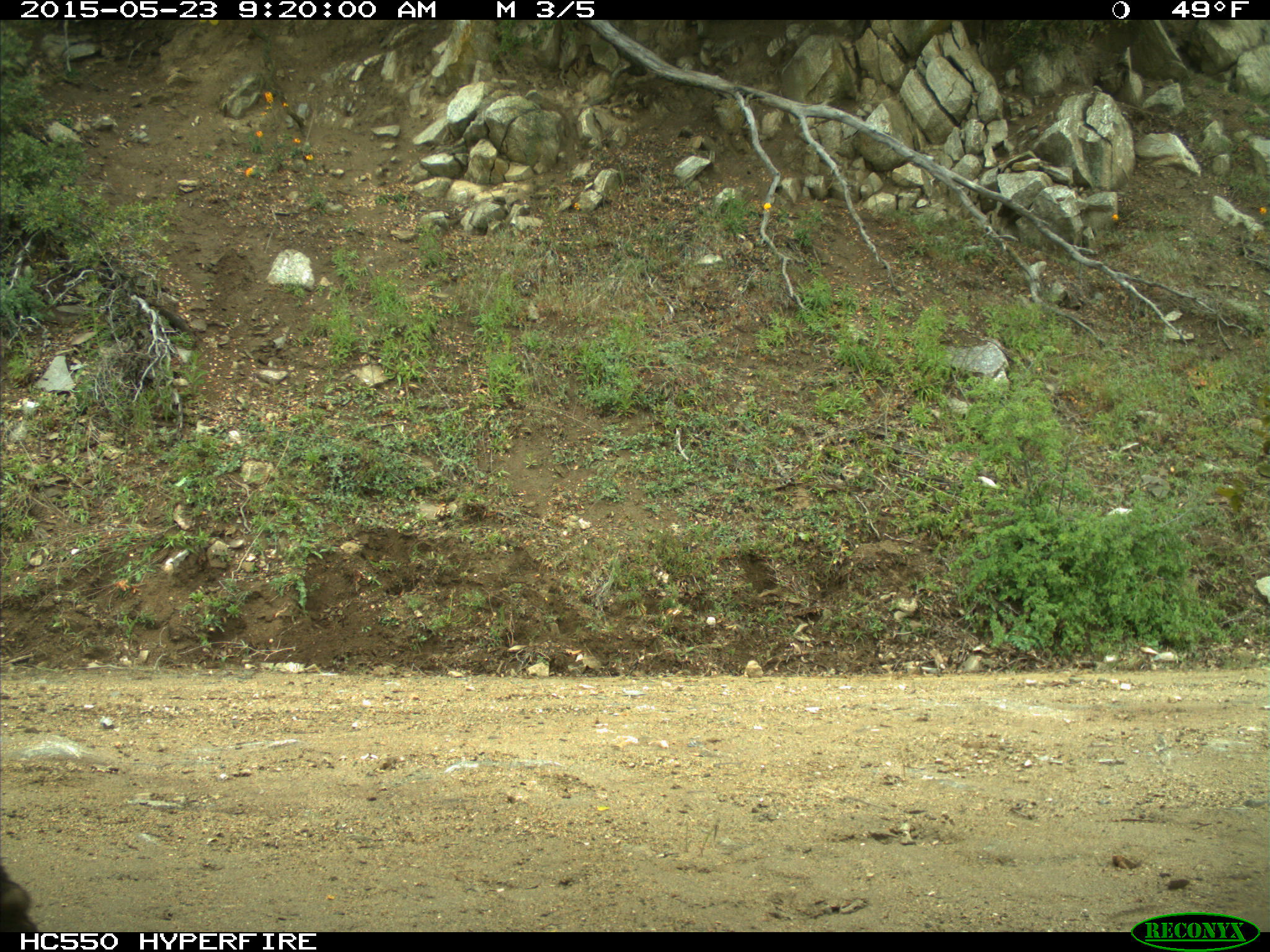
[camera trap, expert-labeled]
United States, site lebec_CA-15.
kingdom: Animalia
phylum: Chordata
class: Mammalia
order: Artiodactyla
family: Bovidae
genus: Bos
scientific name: Bos taurus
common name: domestic cow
Bos taurus (domestic cow).